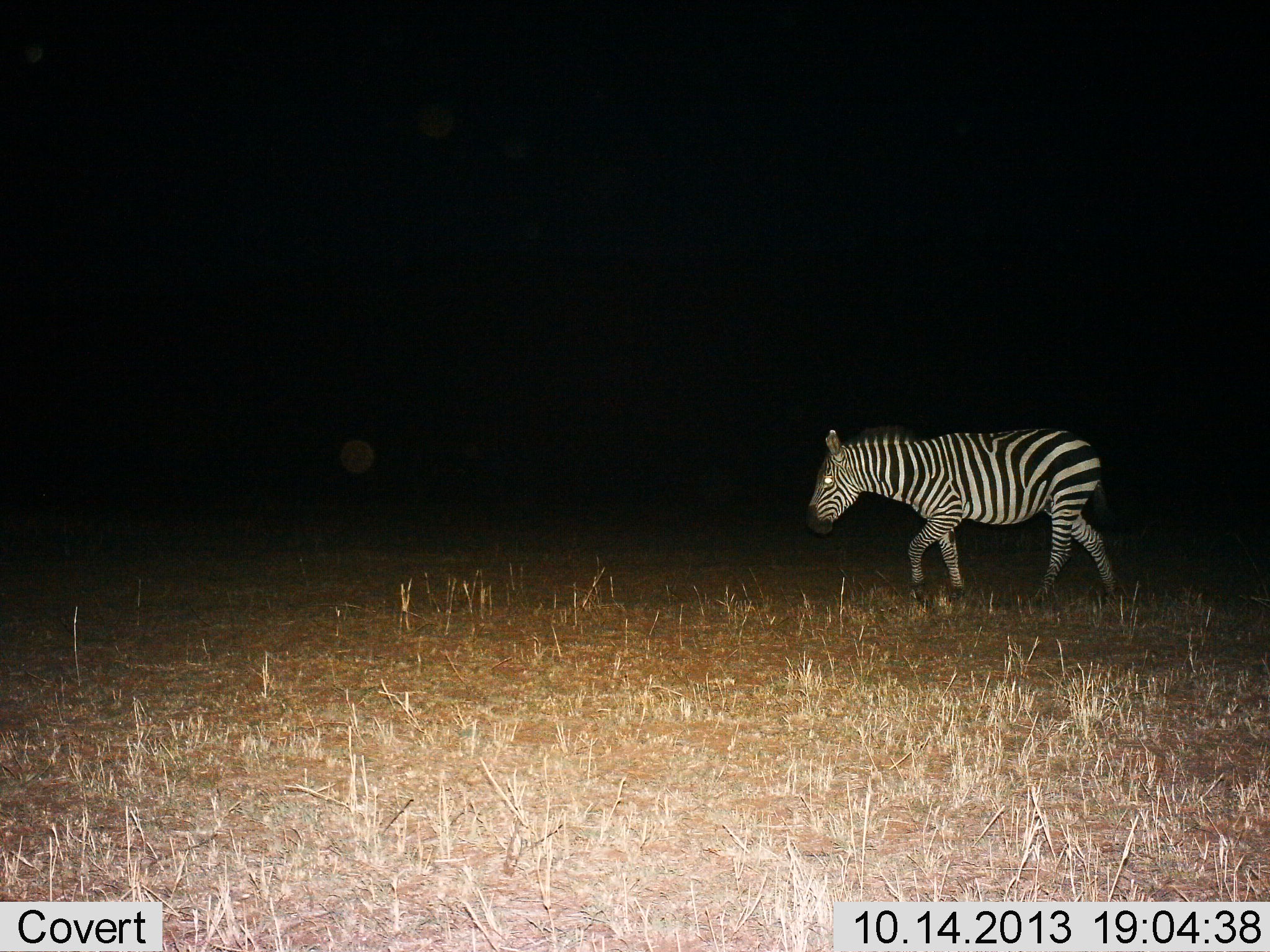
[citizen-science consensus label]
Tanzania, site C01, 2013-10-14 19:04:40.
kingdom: Animalia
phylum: Chordata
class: Mammalia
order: Perissodactyla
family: Equidae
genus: Equus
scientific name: Equus quagga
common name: plains zebra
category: zebra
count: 1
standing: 5%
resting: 0%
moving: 100%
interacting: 0%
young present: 0%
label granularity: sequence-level